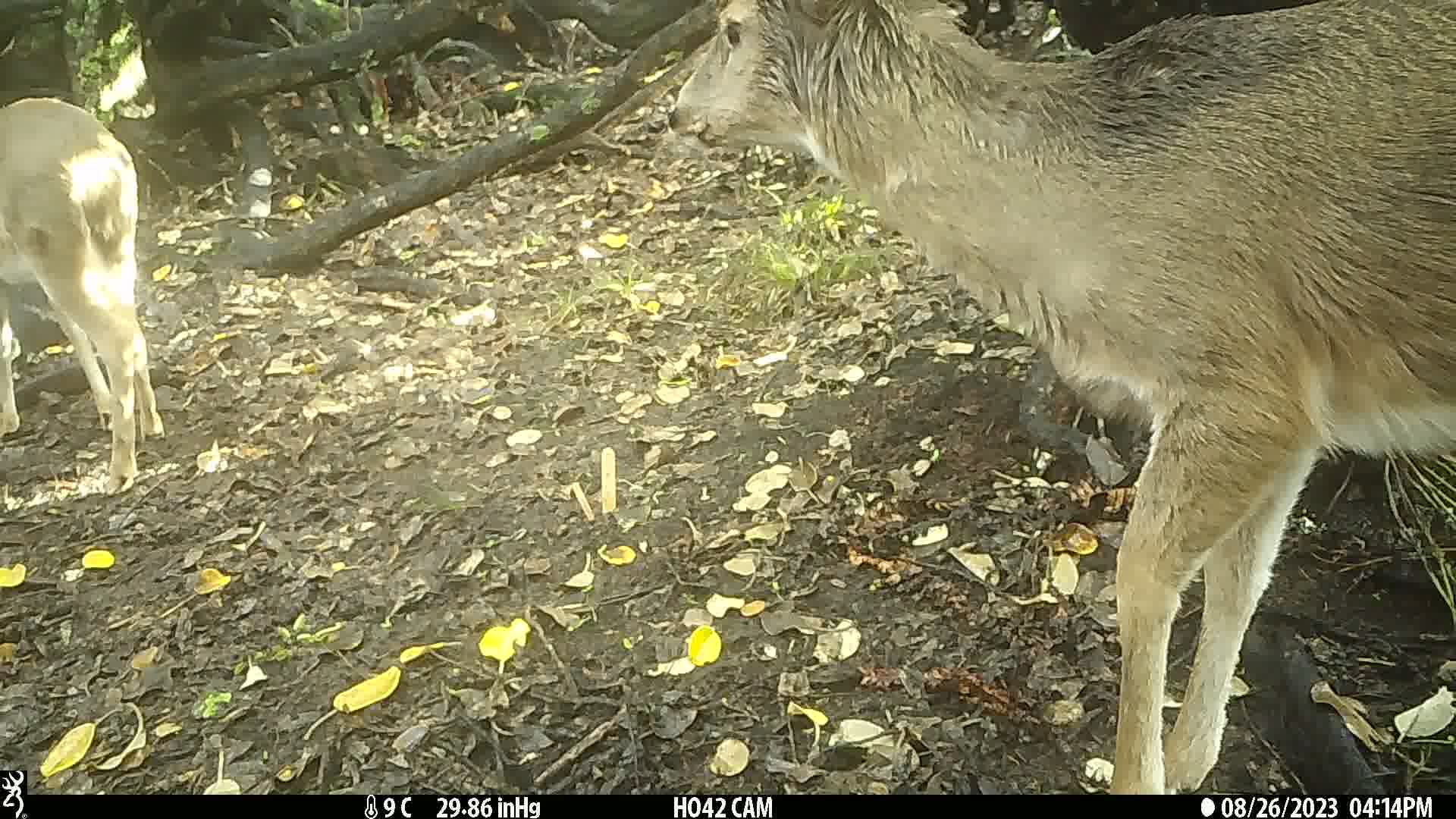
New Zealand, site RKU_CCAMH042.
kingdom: Animalia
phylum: Chordata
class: Mammalia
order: Artiodactyla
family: Cervidae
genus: Odocoileus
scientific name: Odocoileus virginianus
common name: white-tailed deer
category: white tailed deer